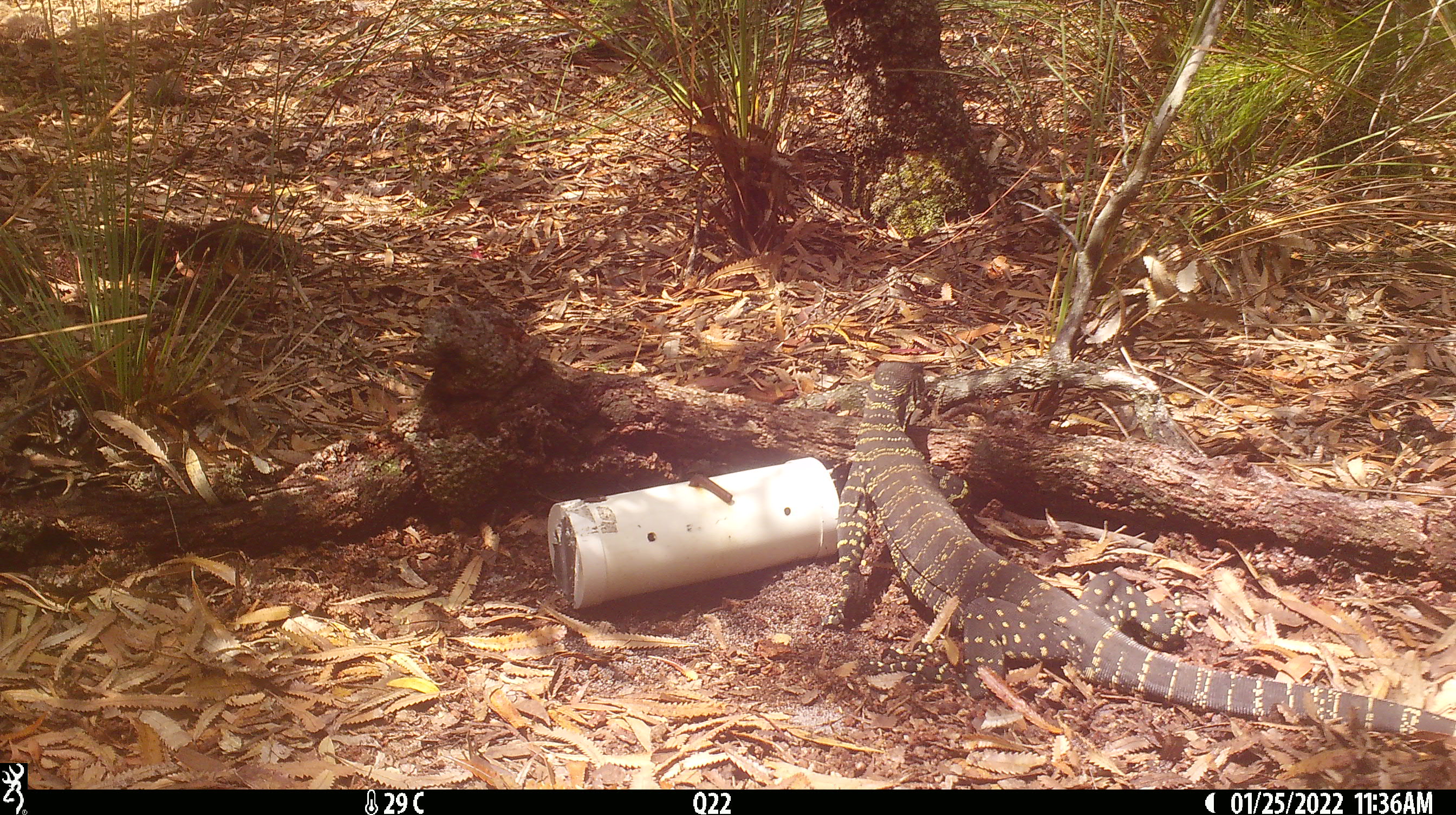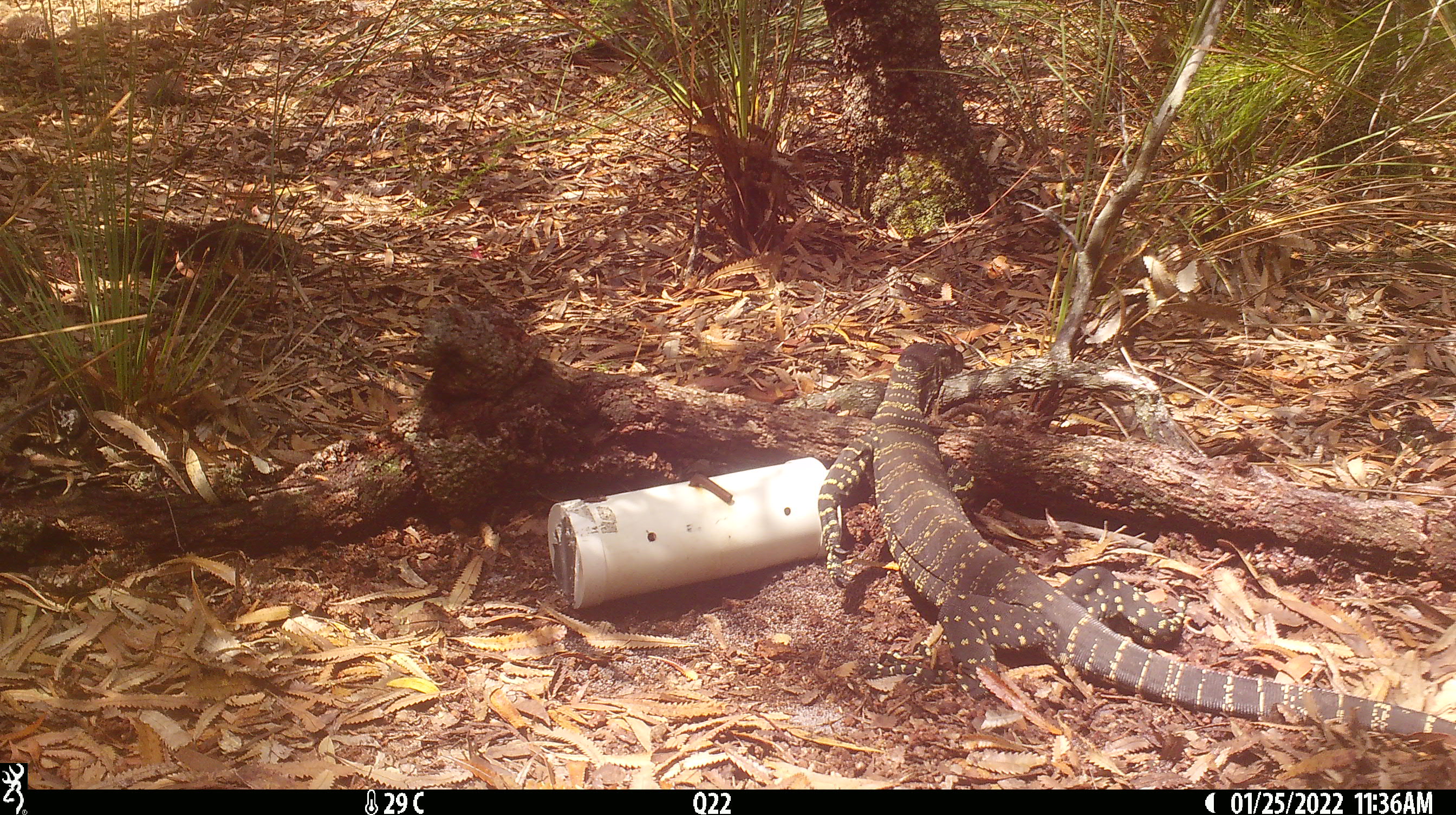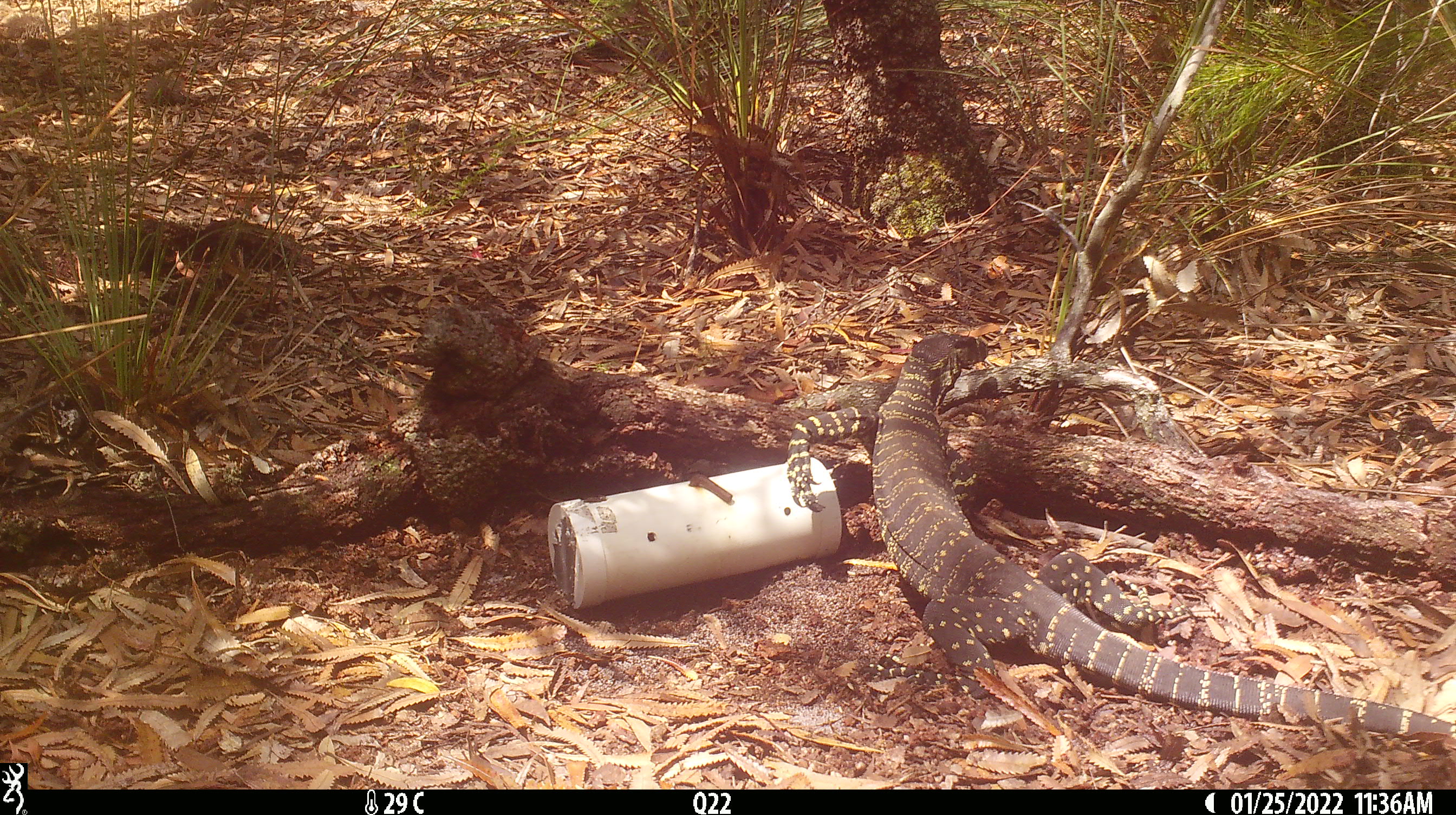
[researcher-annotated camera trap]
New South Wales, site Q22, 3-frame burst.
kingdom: Animalia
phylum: Chordata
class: Reptilia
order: Squamata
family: Varanidae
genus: Varanus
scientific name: Varanus varius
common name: lace monitor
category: goanna